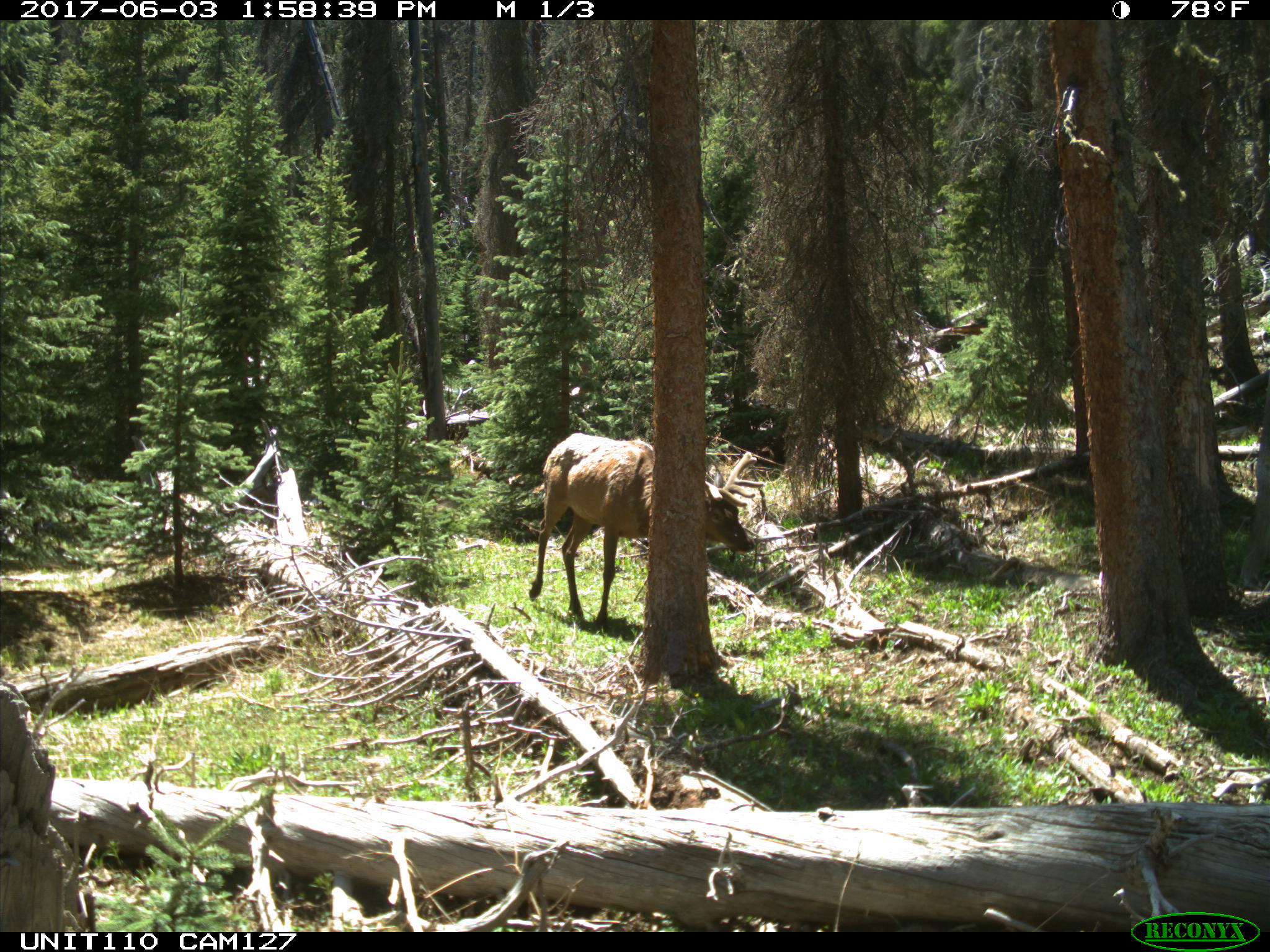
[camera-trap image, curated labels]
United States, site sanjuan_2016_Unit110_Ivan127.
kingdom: Animalia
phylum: Chordata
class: Mammalia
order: Artiodactyla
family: Cervidae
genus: Cervus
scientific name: Cervus elaphus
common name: red deer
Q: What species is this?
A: Cervus elaphus (red deer).